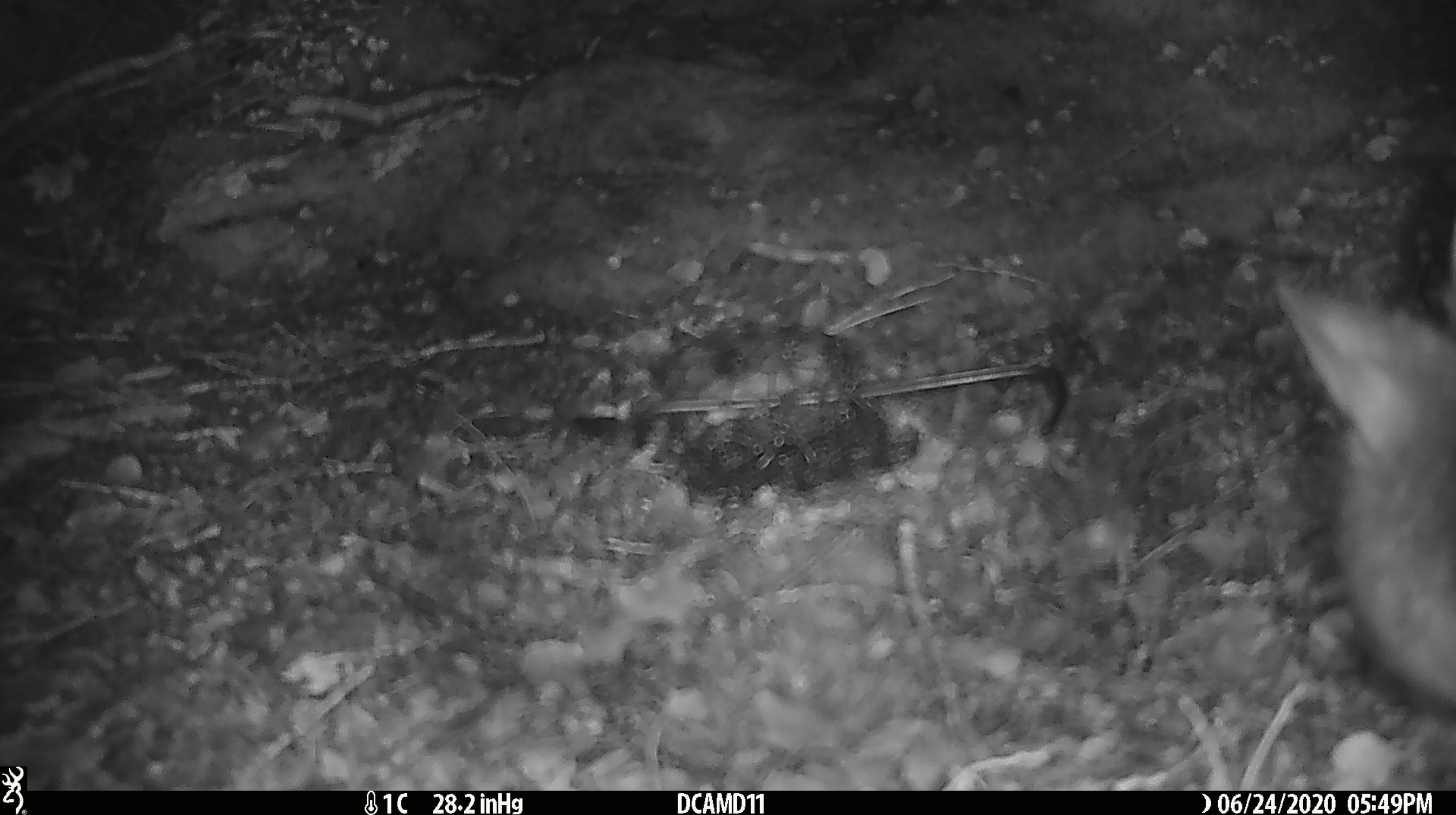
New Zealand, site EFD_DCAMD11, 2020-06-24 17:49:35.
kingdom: Animalia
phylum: Chordata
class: Mammalia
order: Diprotodontia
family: Phalangeridae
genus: Trichosurus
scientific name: Trichosurus vulpecula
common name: common brushtail possum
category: possum